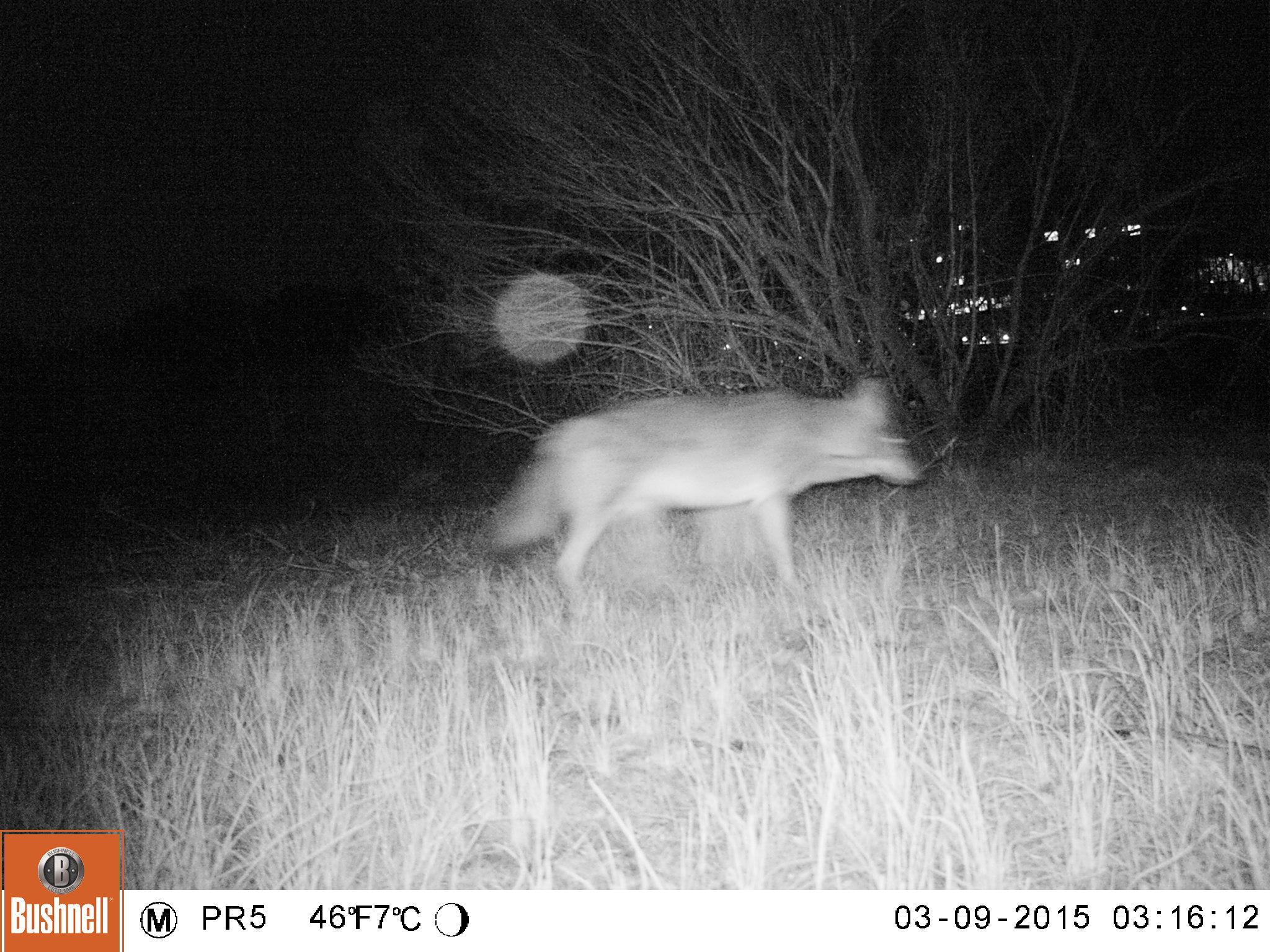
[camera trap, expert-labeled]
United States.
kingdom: Animalia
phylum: Chordata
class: Mammalia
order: Carnivora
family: Canidae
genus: Canis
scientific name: Canis latrans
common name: coyote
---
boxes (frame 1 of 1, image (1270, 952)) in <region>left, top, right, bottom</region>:
Coyote: <region>484, 375, 927, 615</region>